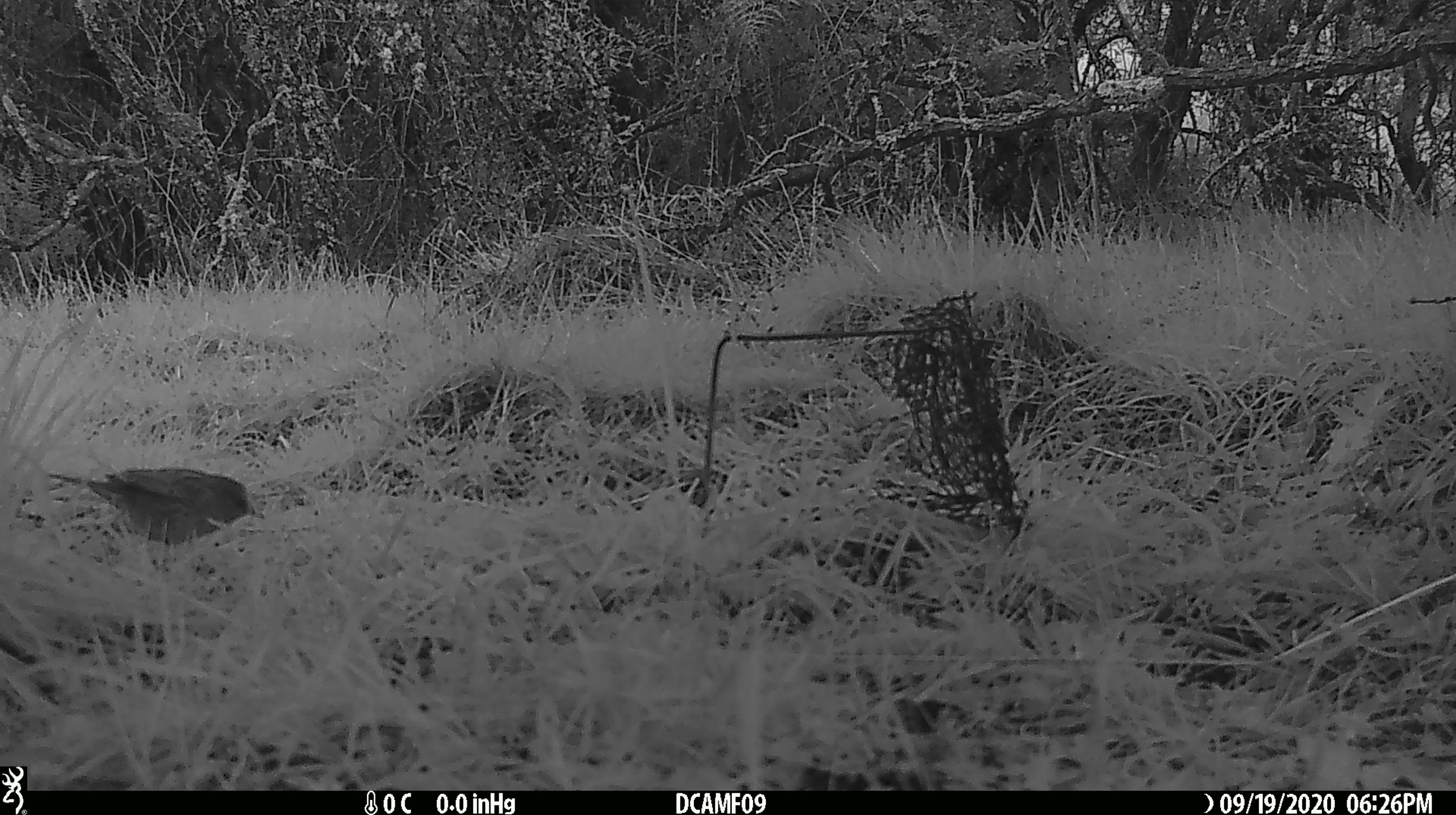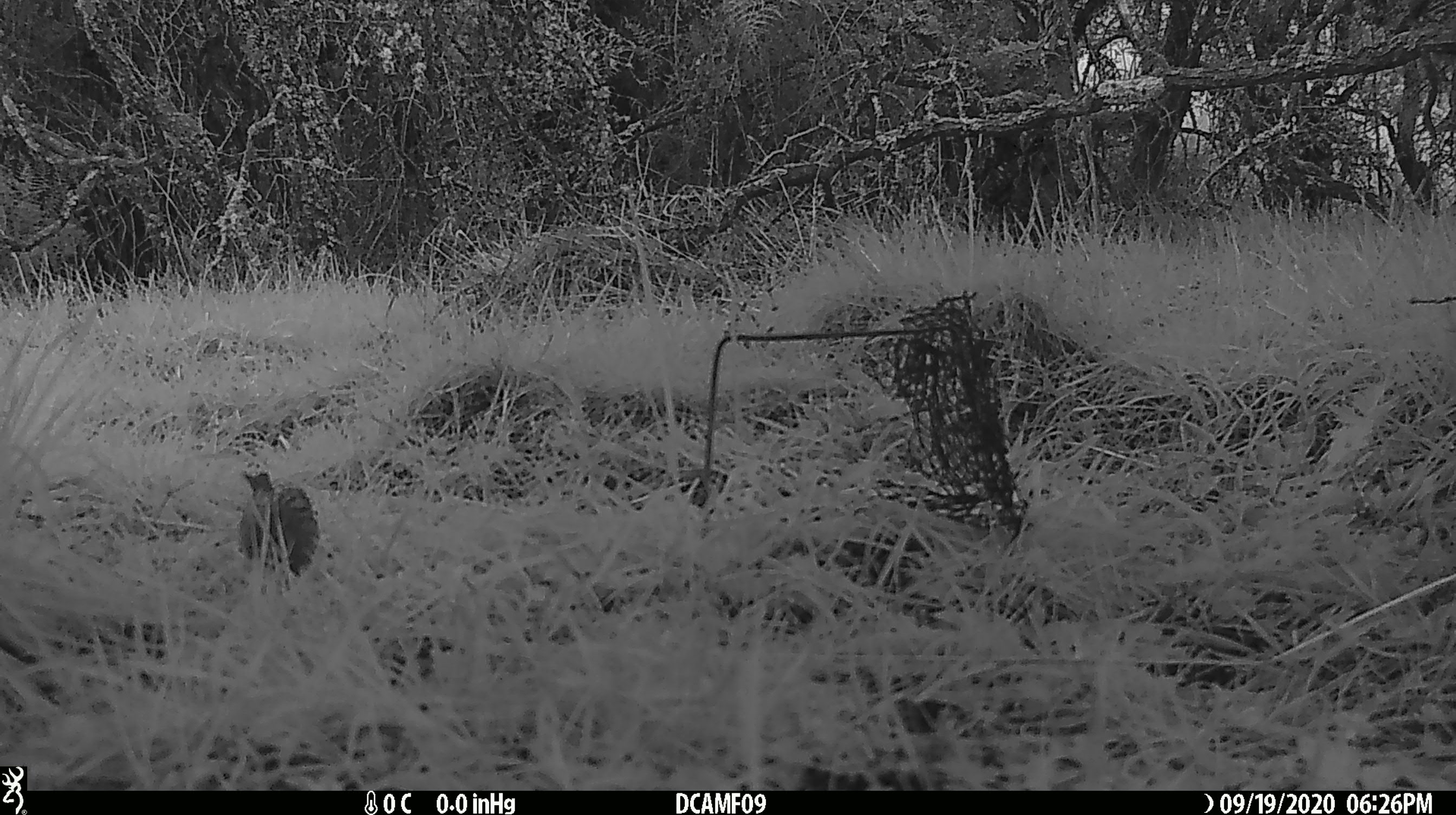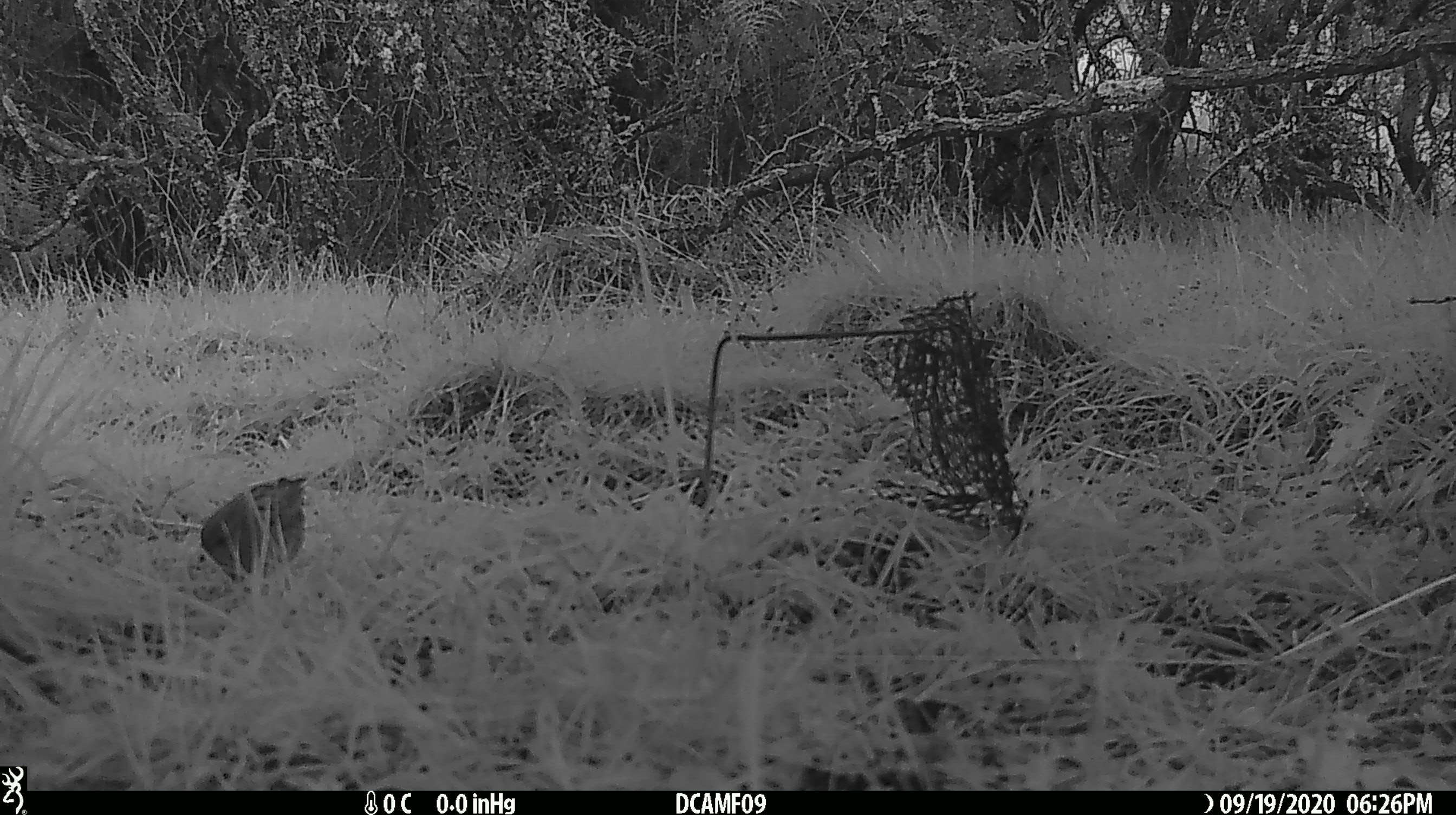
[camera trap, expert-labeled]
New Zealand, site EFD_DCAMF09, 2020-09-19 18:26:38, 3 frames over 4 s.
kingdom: Animalia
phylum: Chordata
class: Aves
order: Passeriformes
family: Prunellidae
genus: Prunella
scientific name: Prunella modularis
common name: dunnock